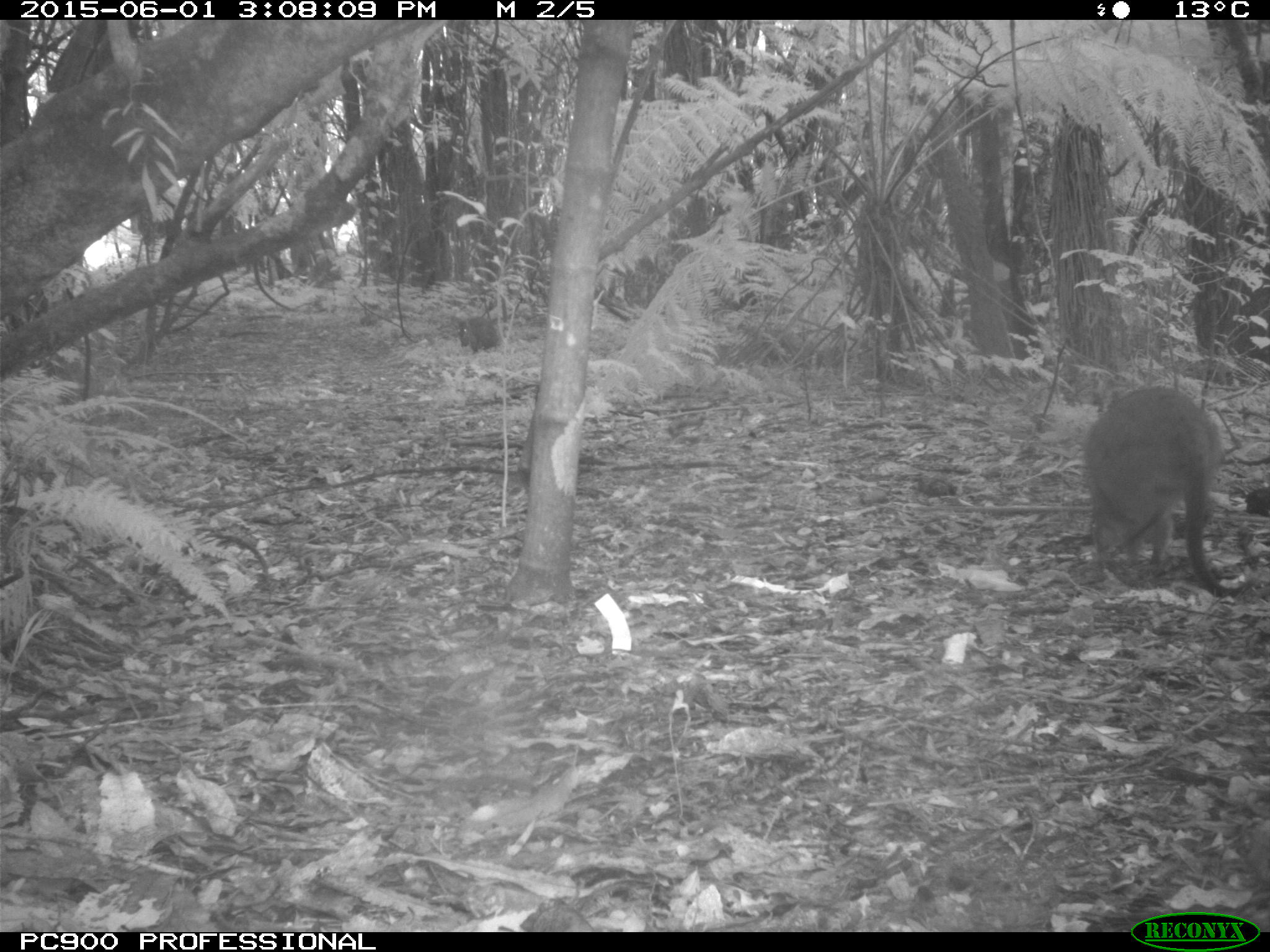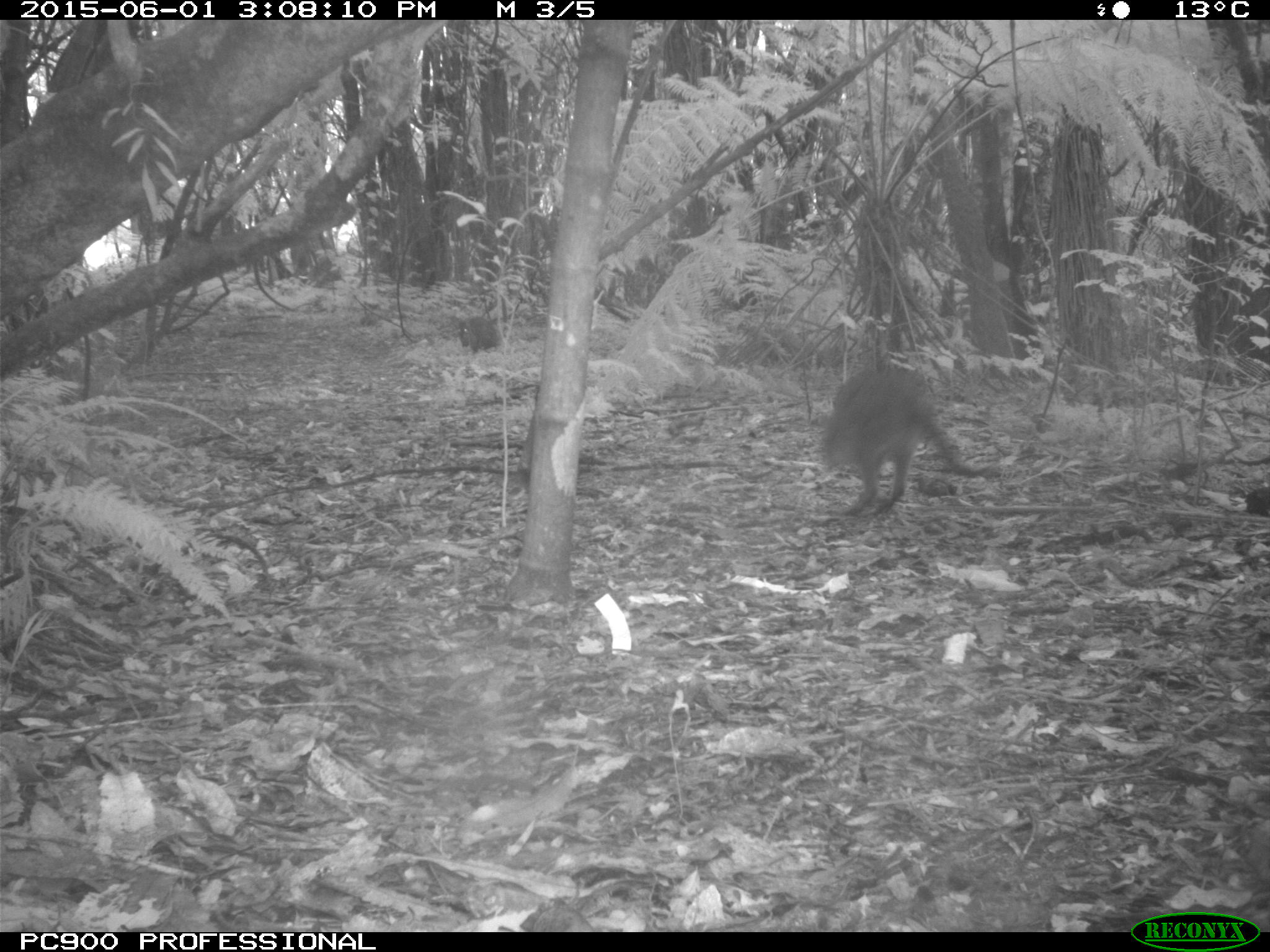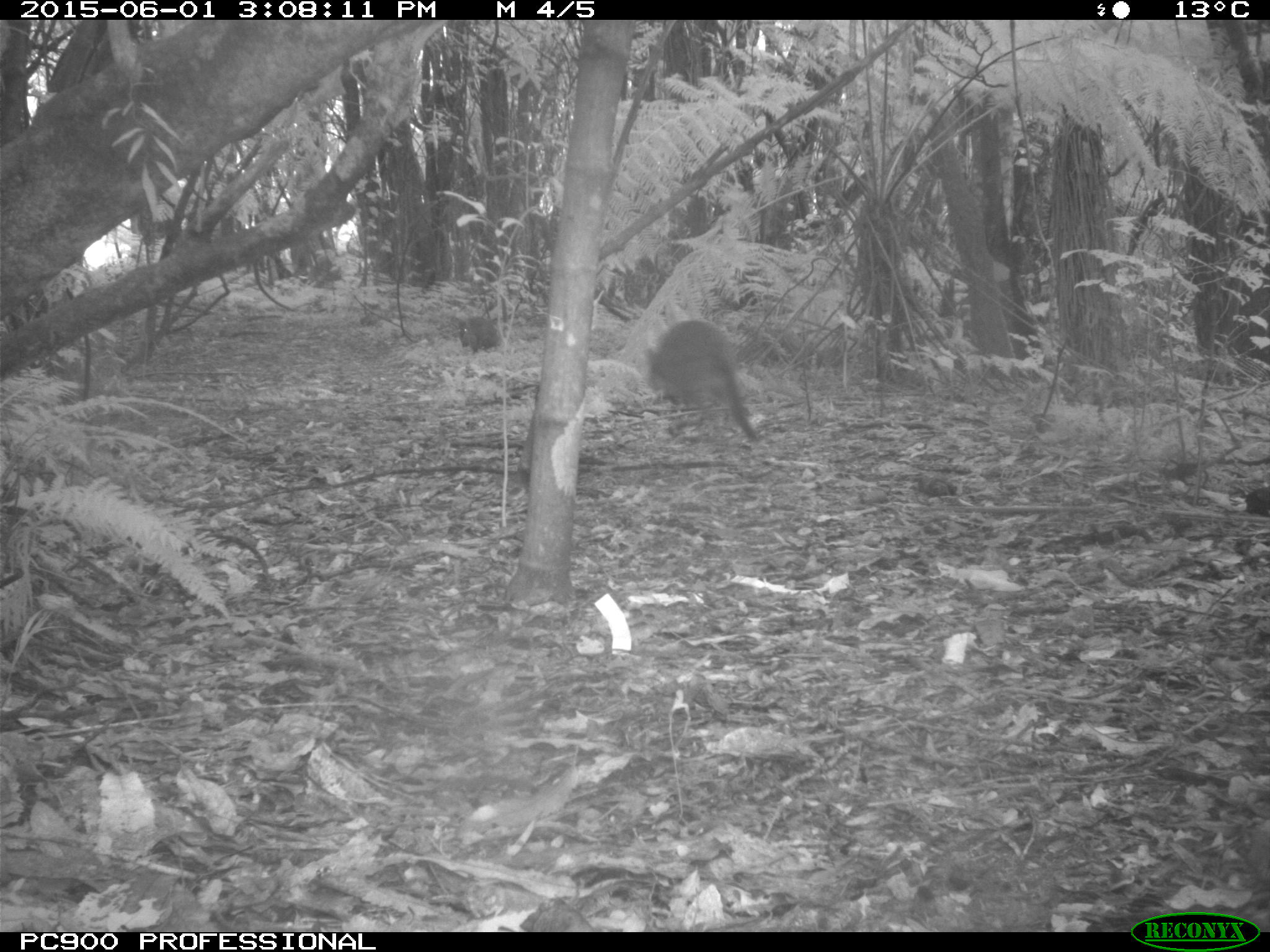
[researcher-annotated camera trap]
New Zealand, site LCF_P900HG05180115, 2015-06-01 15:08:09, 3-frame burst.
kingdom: Animalia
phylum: Chordata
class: Mammalia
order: Diprotodontia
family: Macropodidae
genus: Notamacropus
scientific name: Notamacropus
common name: wallaby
Wallaby (Notamacropus).